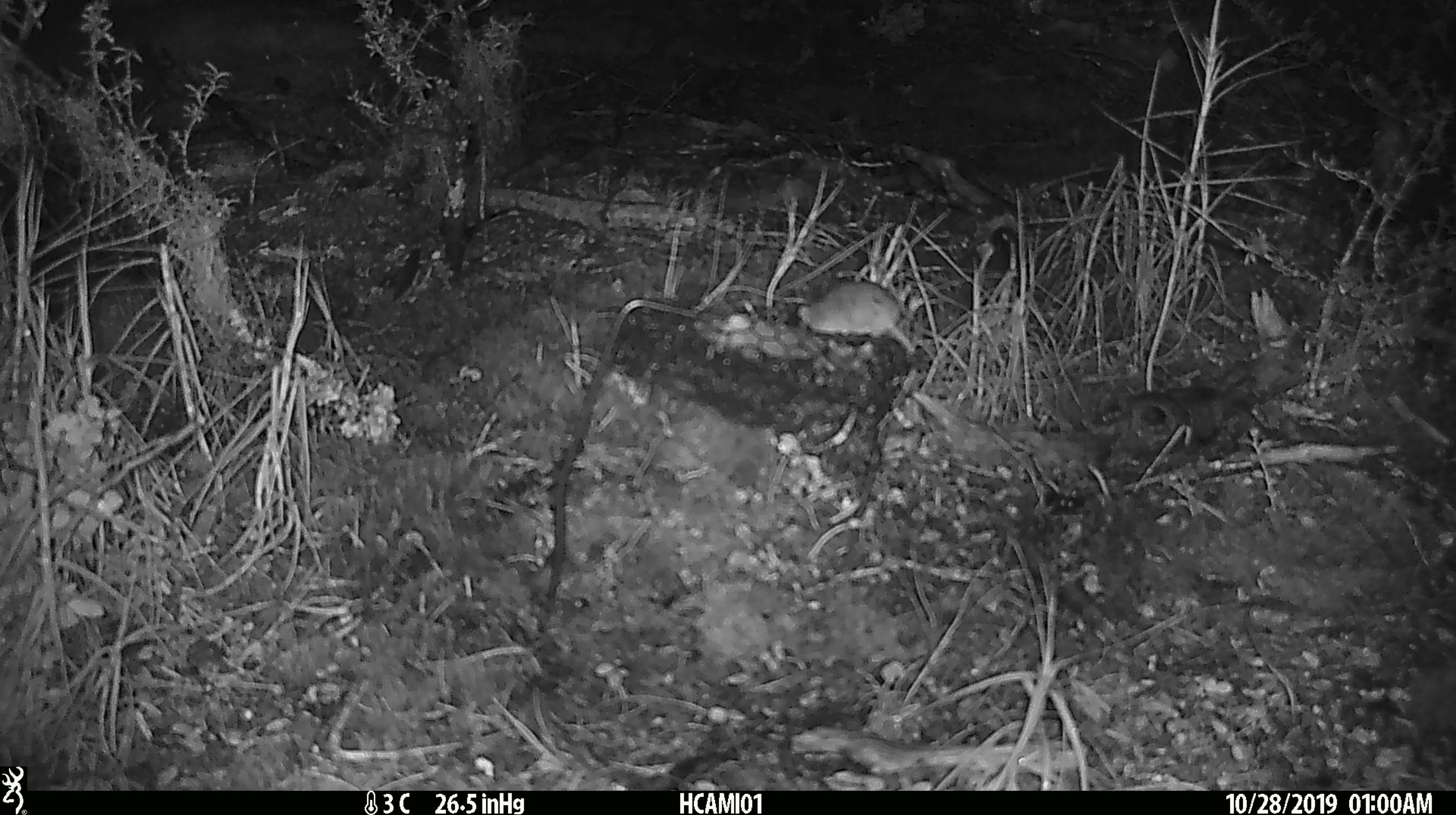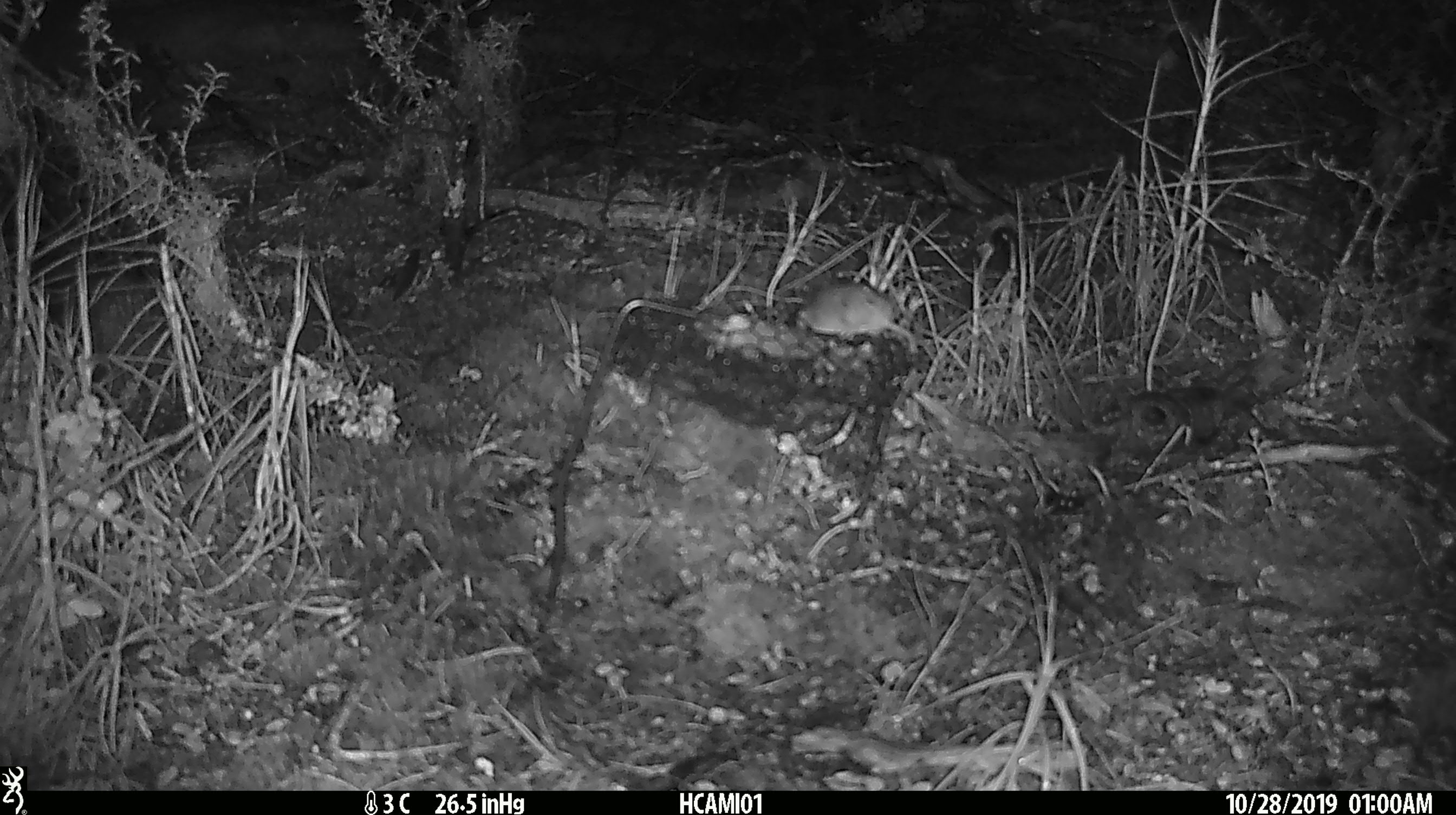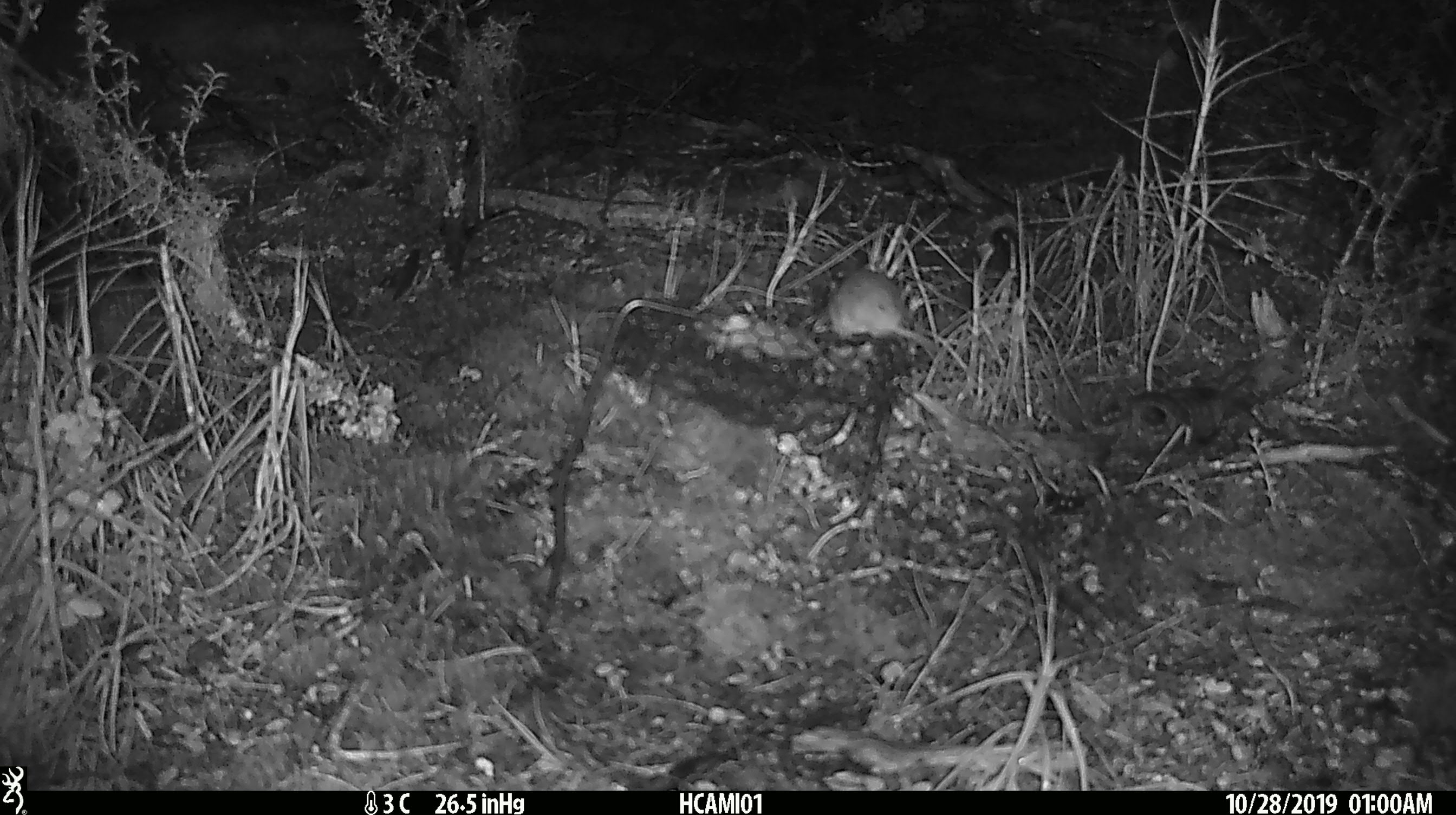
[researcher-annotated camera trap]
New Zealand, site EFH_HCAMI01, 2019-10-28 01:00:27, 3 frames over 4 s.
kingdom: Animalia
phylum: Chordata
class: Mammalia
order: Rodentia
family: Muridae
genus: Mus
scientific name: Mus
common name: mouse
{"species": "mouse (Mus)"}